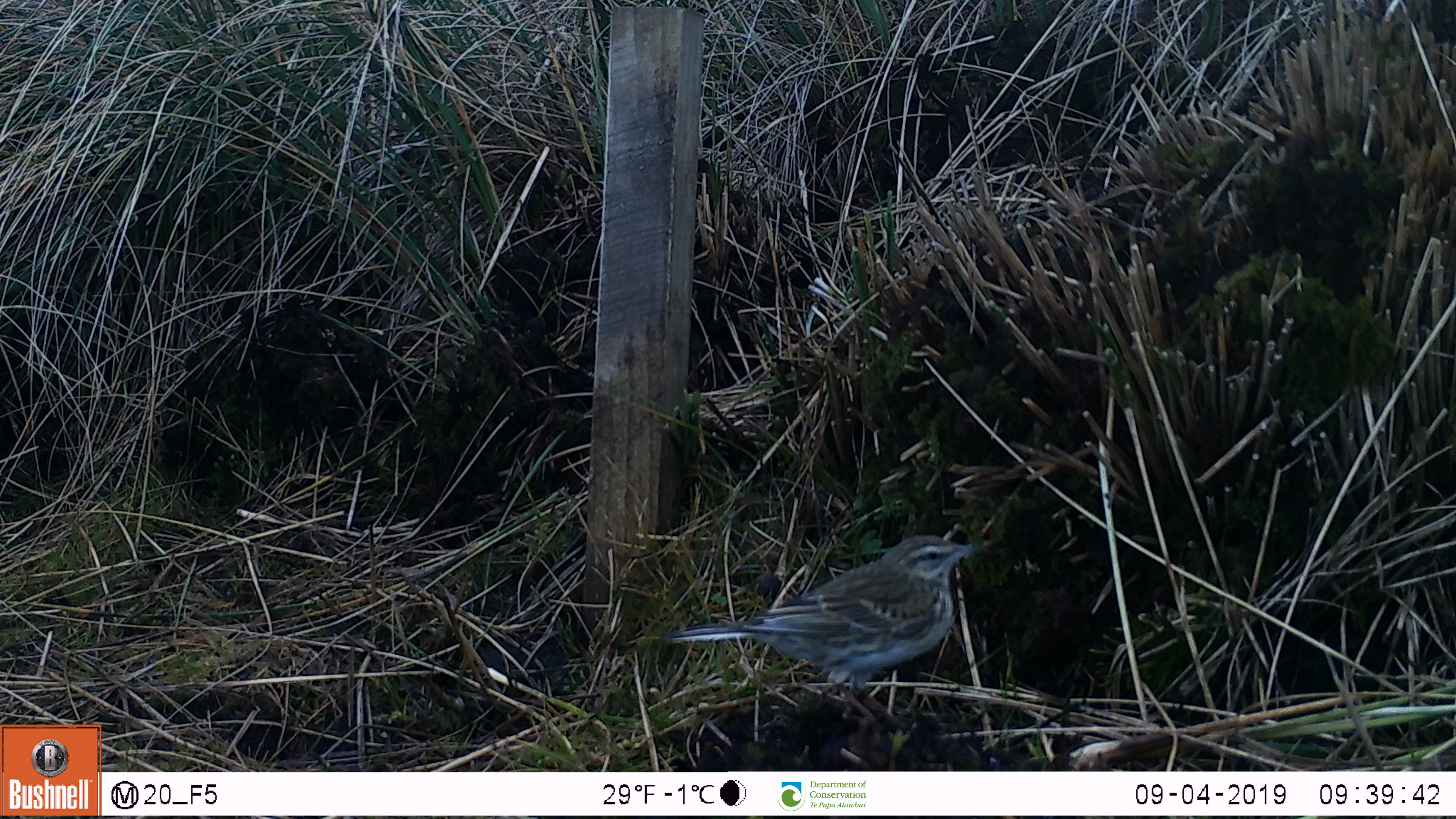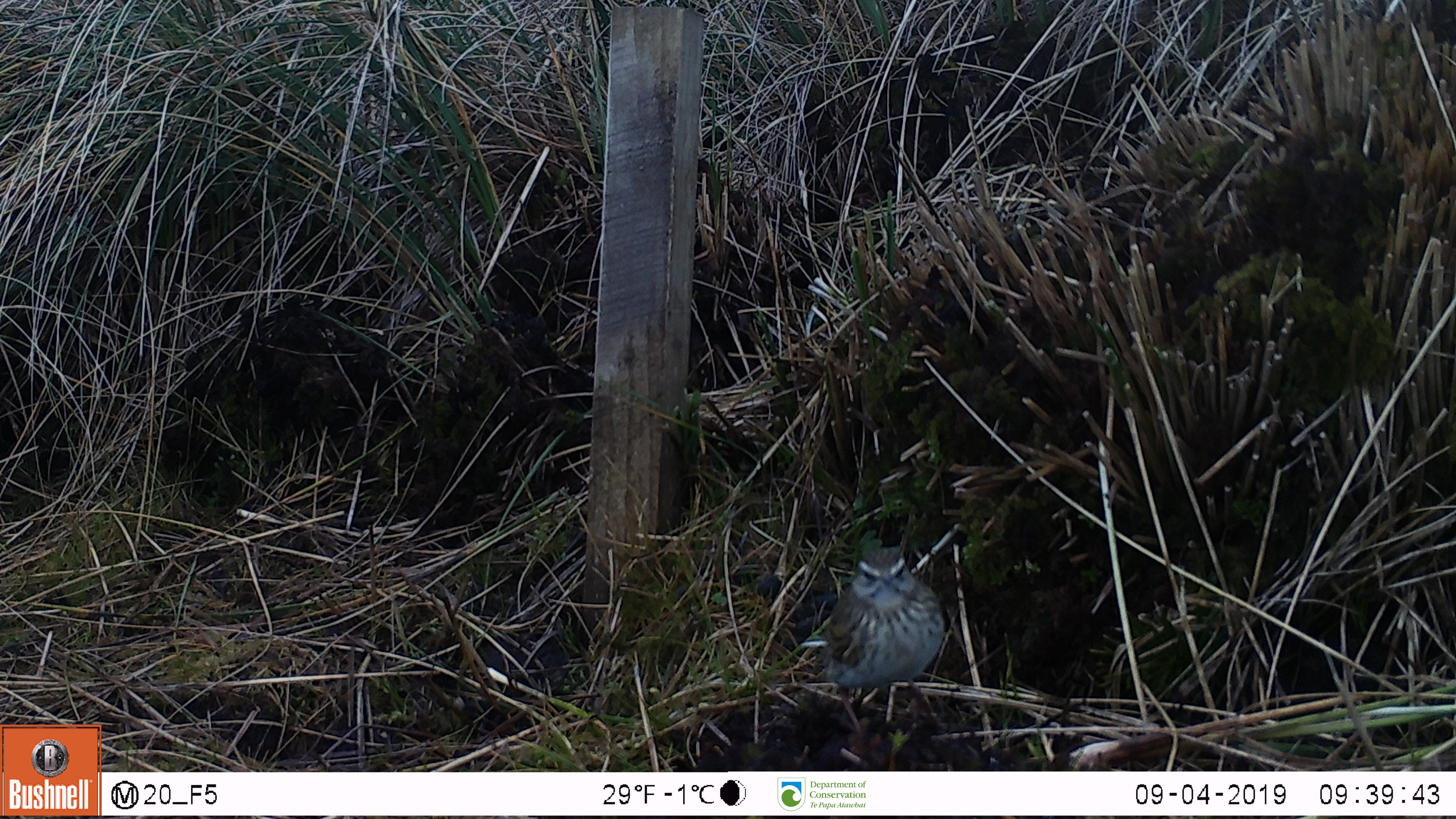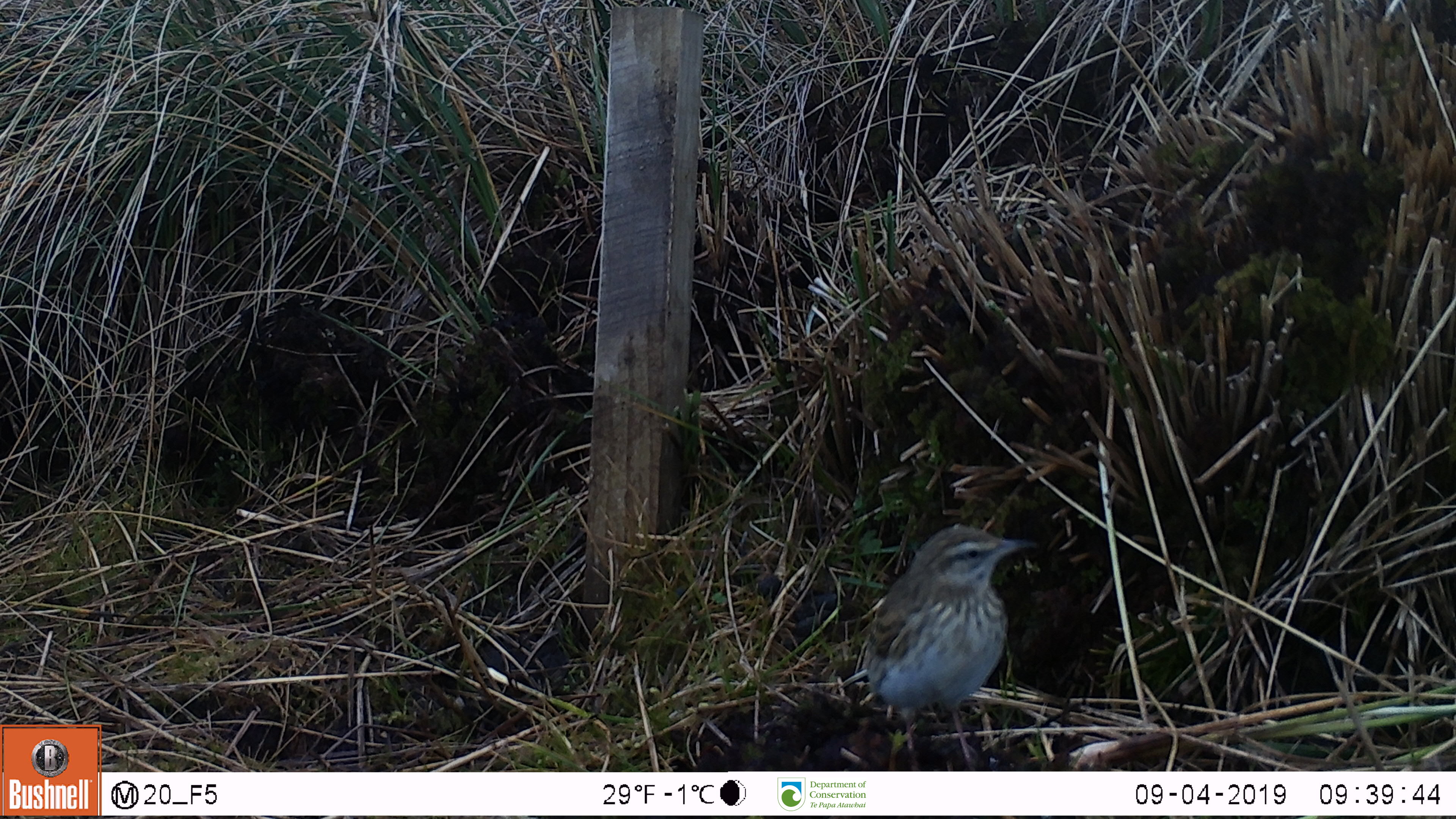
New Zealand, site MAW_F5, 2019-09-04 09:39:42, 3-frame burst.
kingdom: Animalia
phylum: Chordata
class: Aves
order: Passeriformes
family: Motacillidae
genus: Anthus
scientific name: Anthus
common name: pipit